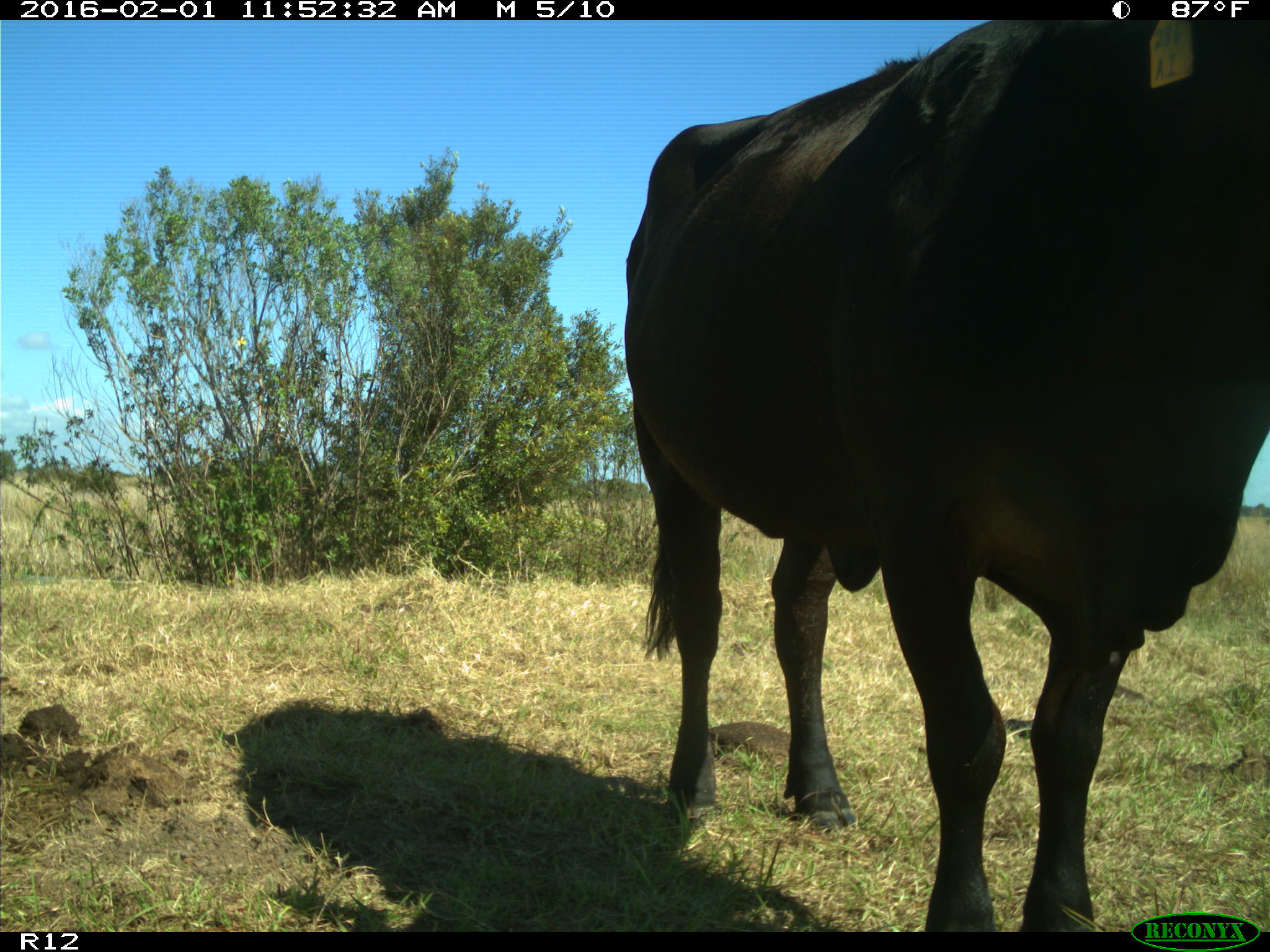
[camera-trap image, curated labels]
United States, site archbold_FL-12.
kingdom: Animalia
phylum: Chordata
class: Mammalia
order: Artiodactyla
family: Bovidae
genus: Bos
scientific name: Bos taurus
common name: domestic cow